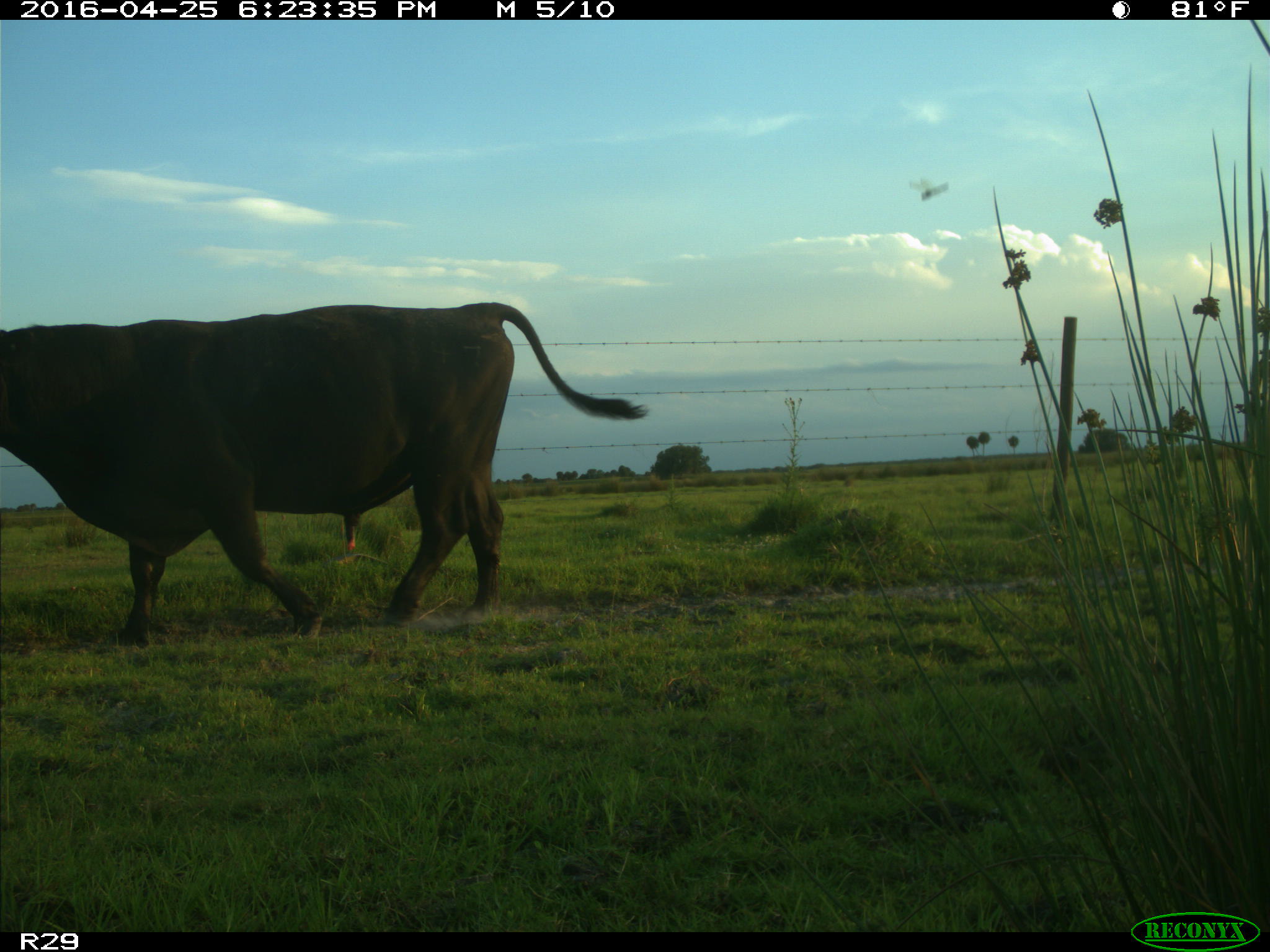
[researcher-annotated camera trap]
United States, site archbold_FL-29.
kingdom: Animalia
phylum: Chordata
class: Mammalia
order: Artiodactyla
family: Bovidae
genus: Bos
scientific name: Bos taurus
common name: domestic cow